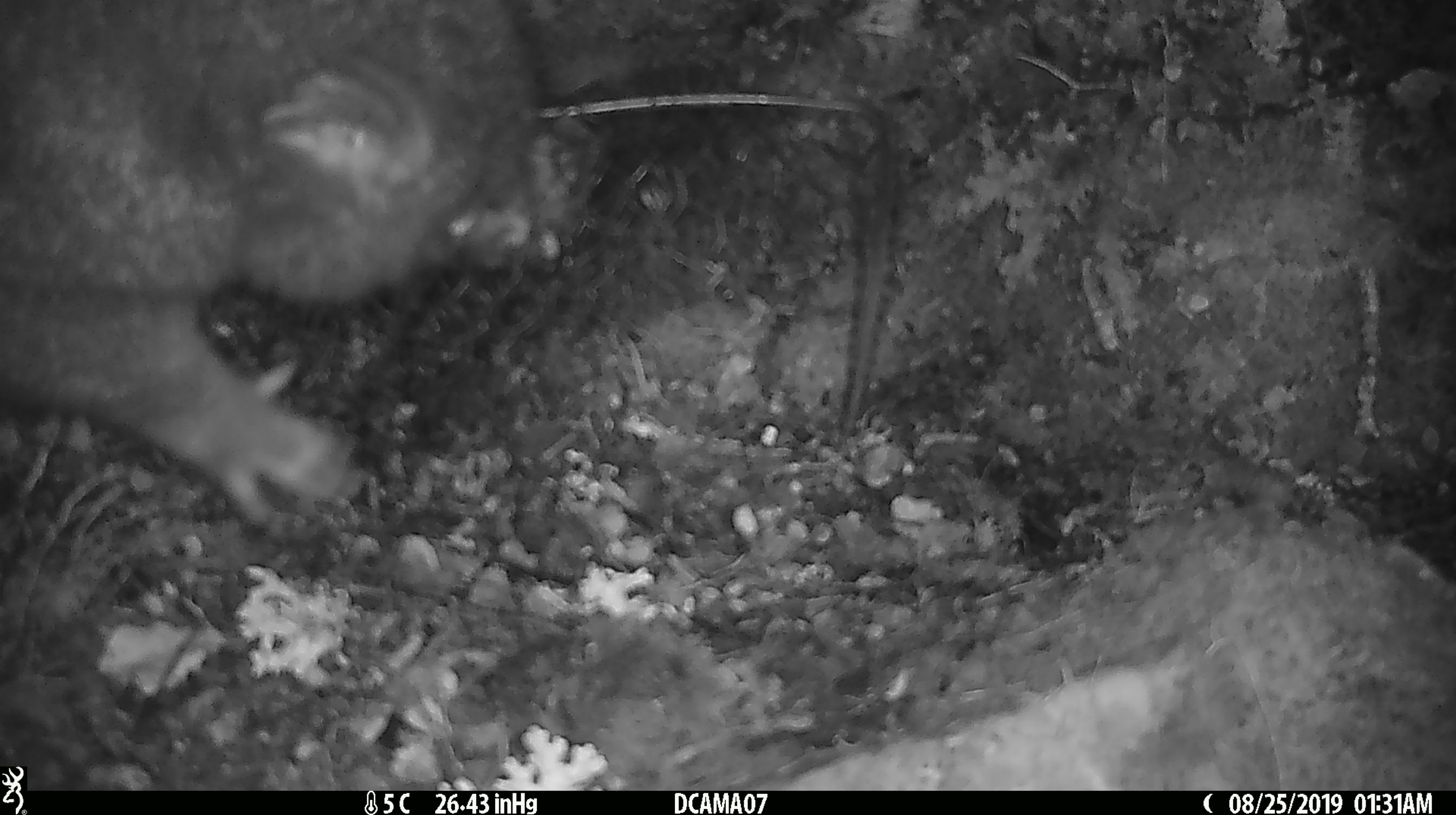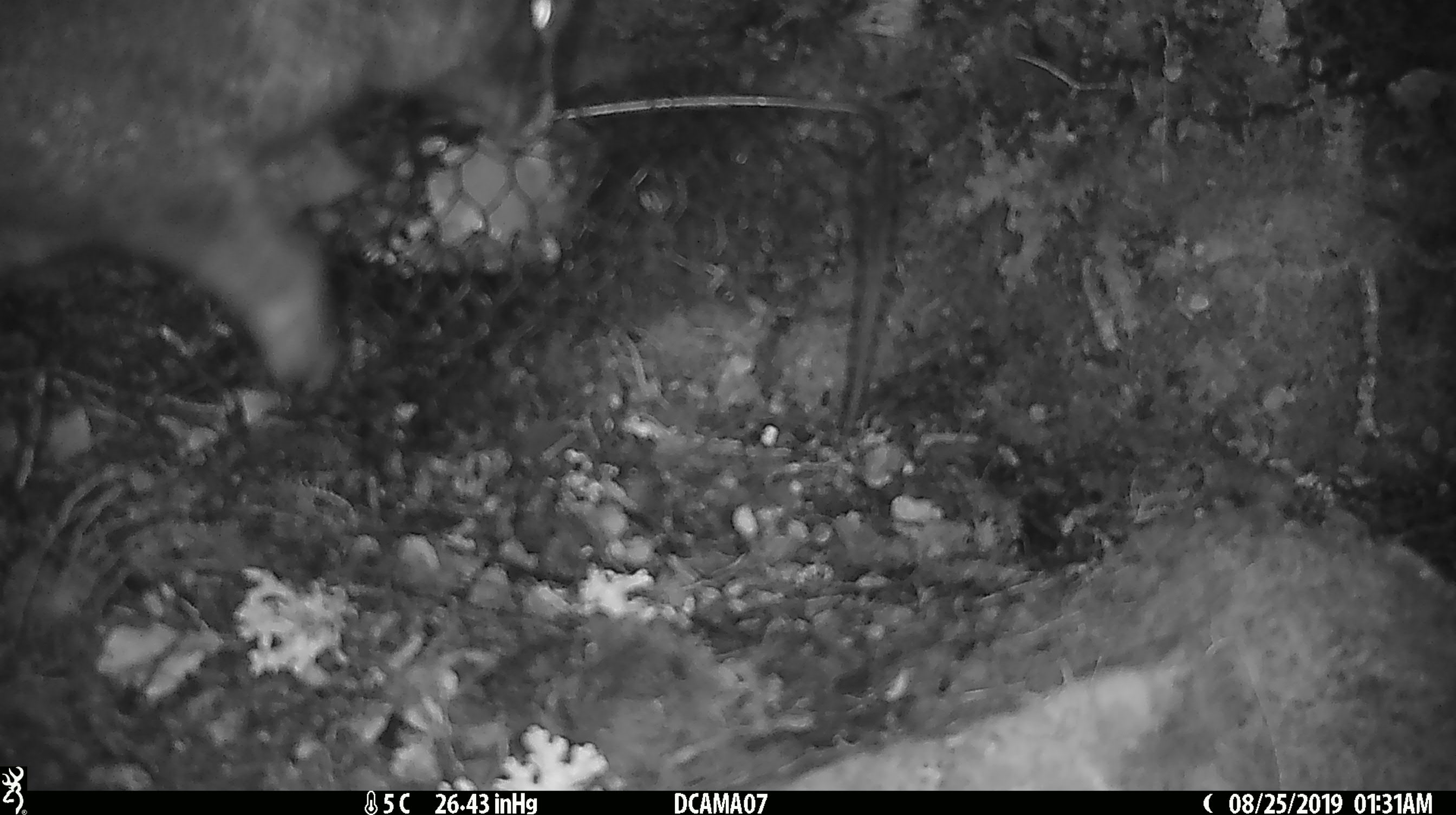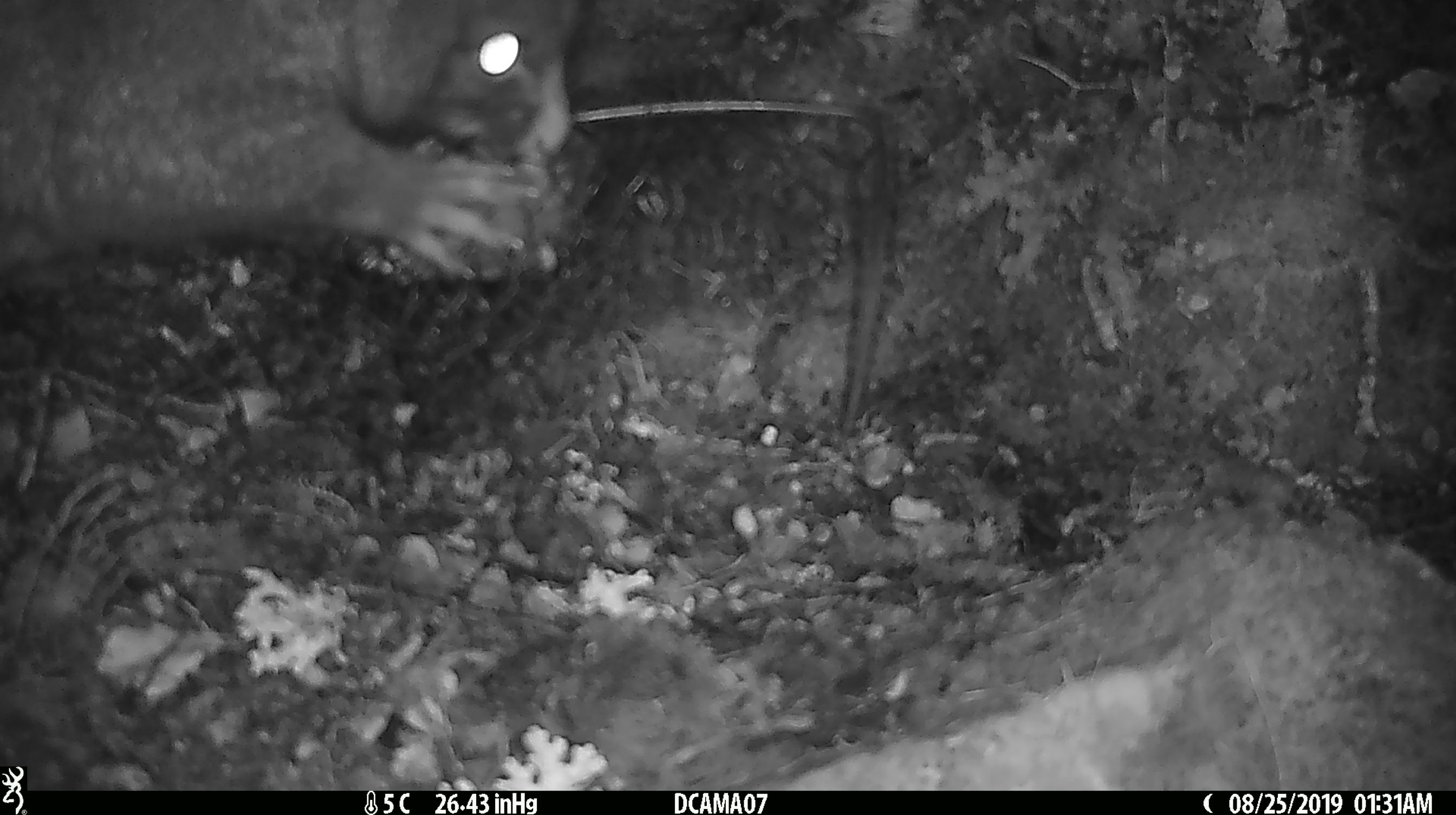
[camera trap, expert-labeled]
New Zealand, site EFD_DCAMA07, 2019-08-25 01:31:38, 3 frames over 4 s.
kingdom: Animalia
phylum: Chordata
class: Mammalia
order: Diprotodontia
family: Phalangeridae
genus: Trichosurus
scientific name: Trichosurus vulpecula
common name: common brushtail possum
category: possum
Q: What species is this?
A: Possum (common brushtail possum) (Trichosurus vulpecula).